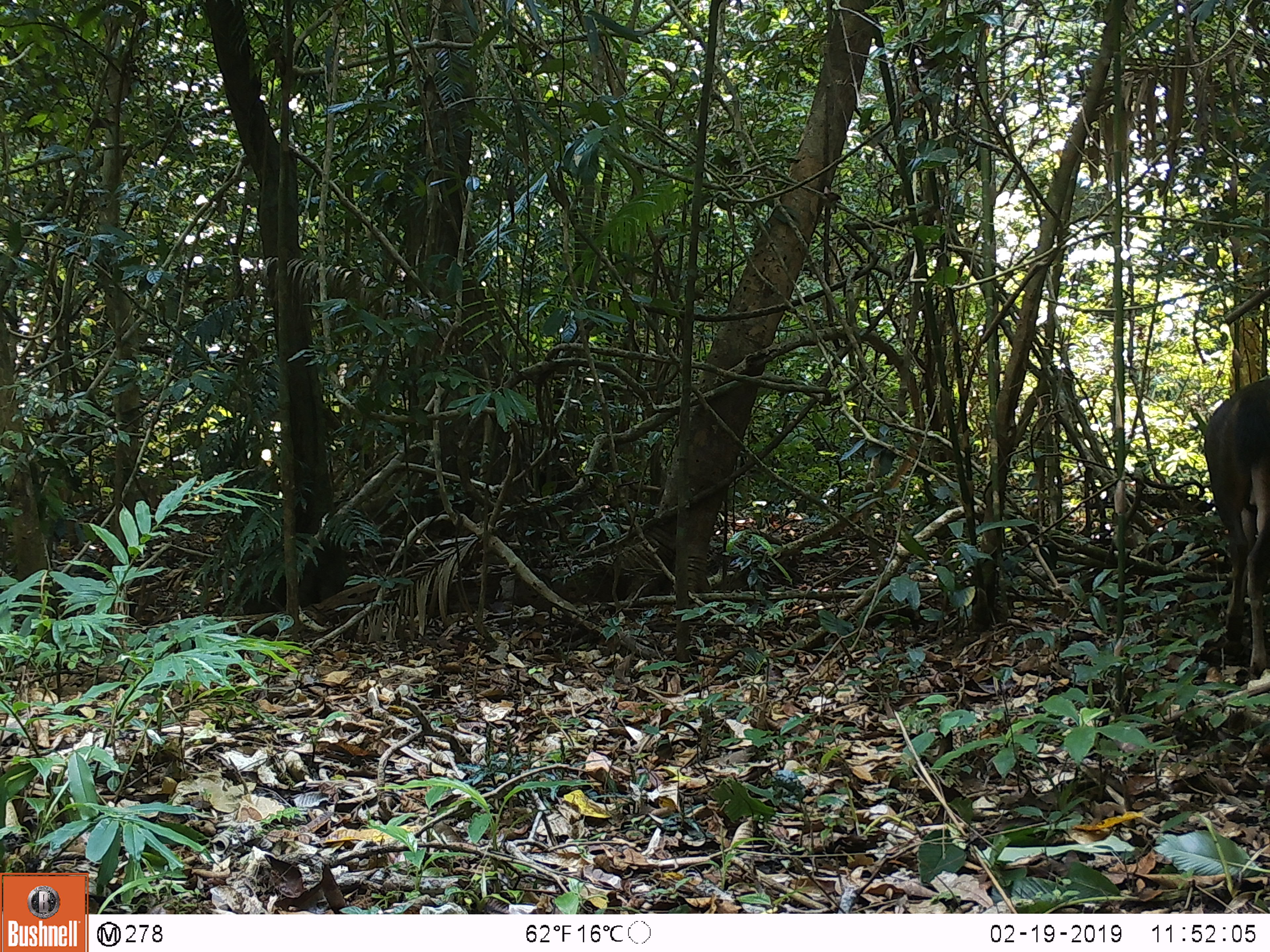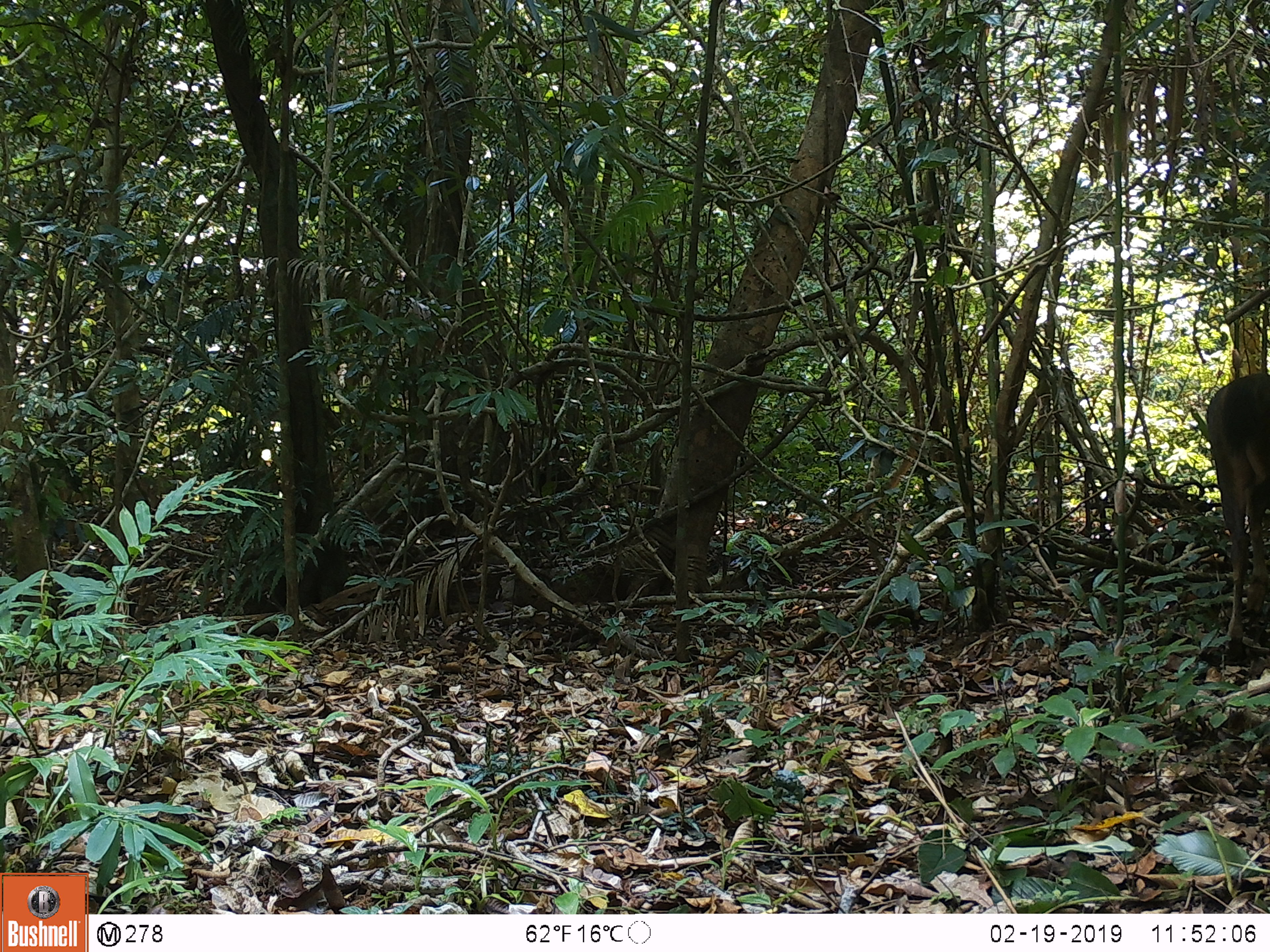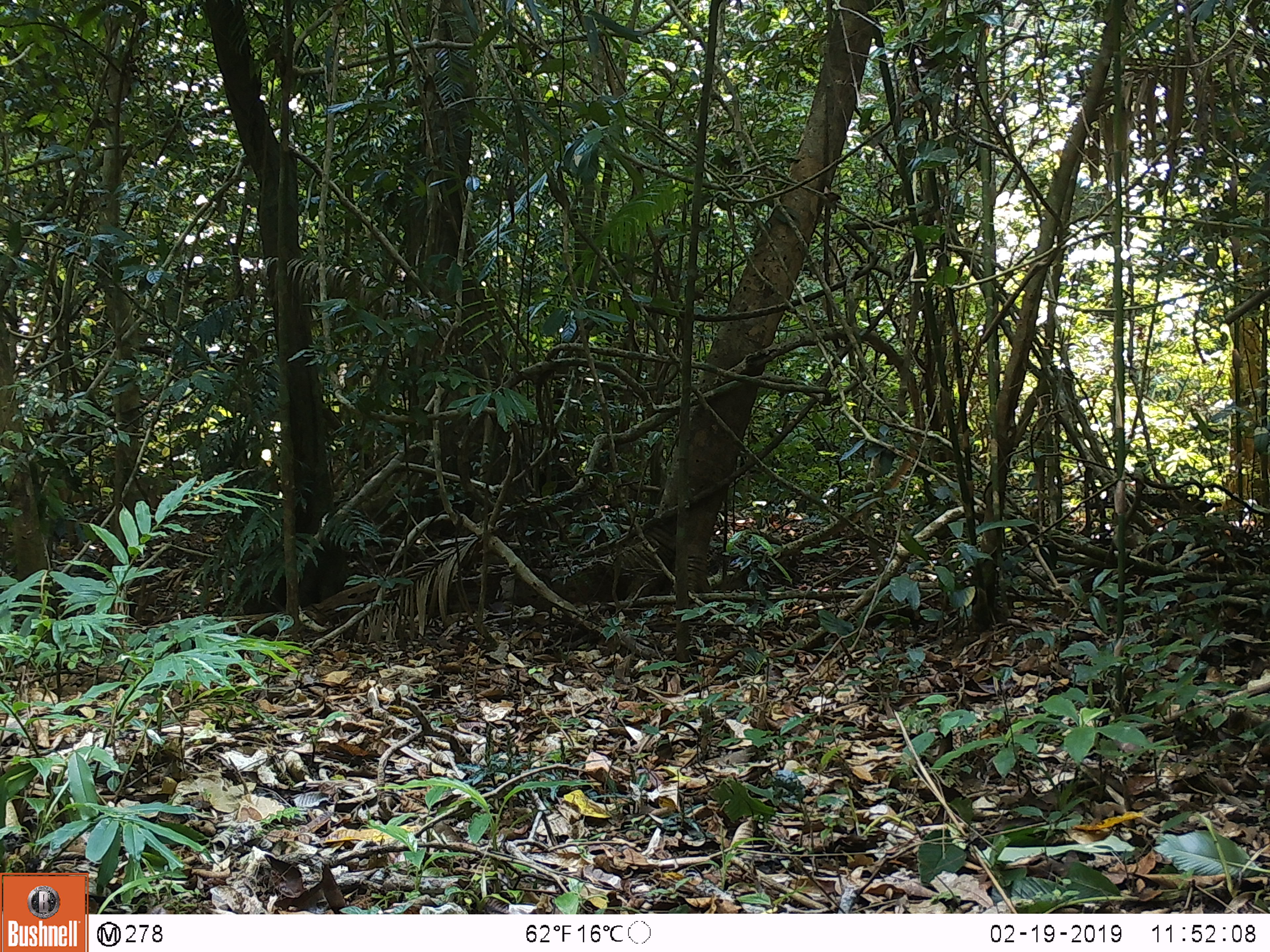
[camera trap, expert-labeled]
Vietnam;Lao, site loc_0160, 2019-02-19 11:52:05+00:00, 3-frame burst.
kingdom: Animalia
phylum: Chordata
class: Mammalia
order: Artiodactyla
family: Cervidae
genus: Rusa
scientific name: Rusa unicolor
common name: sambar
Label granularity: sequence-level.